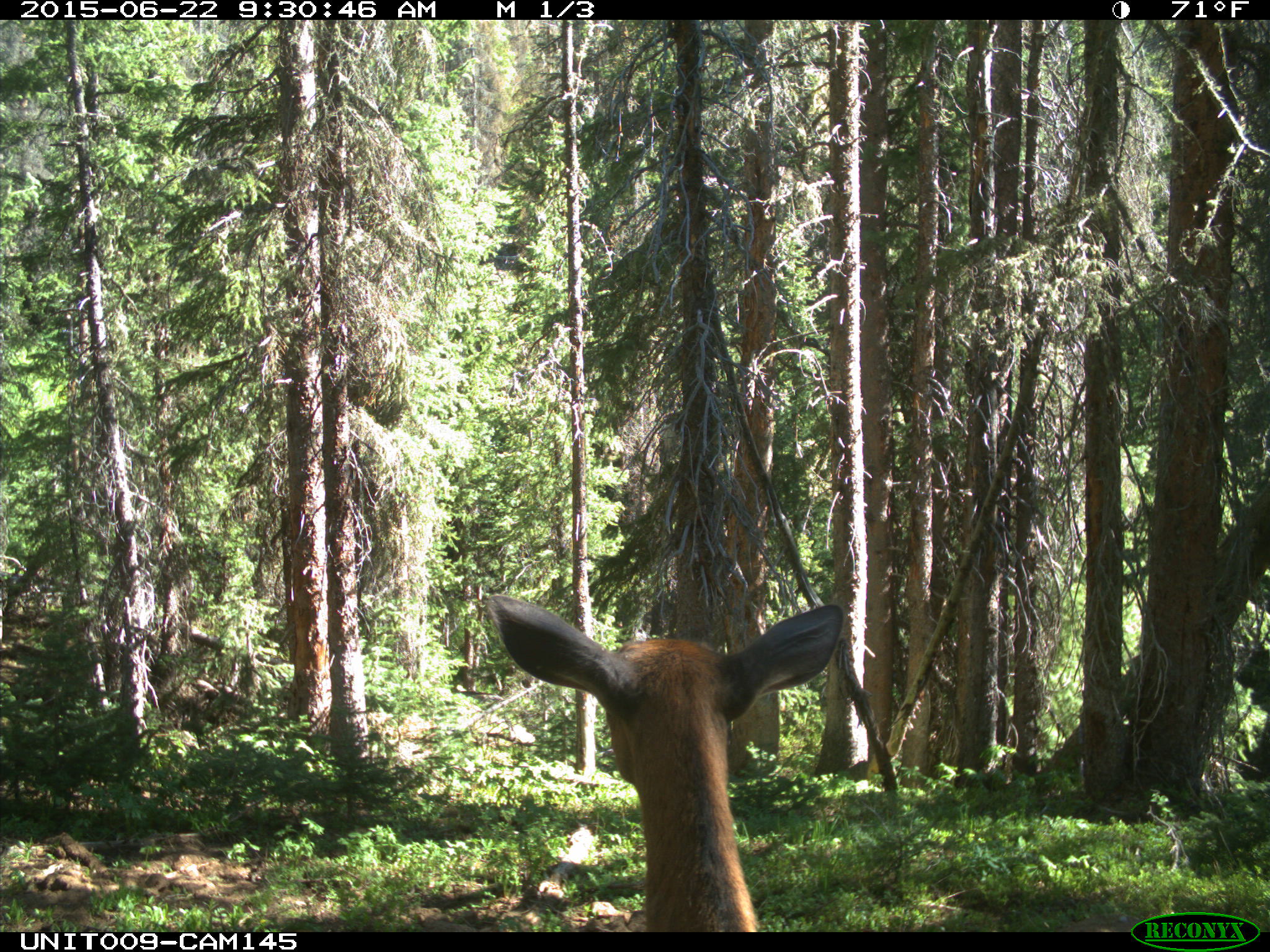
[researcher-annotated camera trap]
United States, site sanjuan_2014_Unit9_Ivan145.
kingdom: Animalia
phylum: Chordata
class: Mammalia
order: Artiodactyla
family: Cervidae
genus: Cervus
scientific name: Cervus elaphus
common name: red deer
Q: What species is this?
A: Cervus elaphus (red deer).